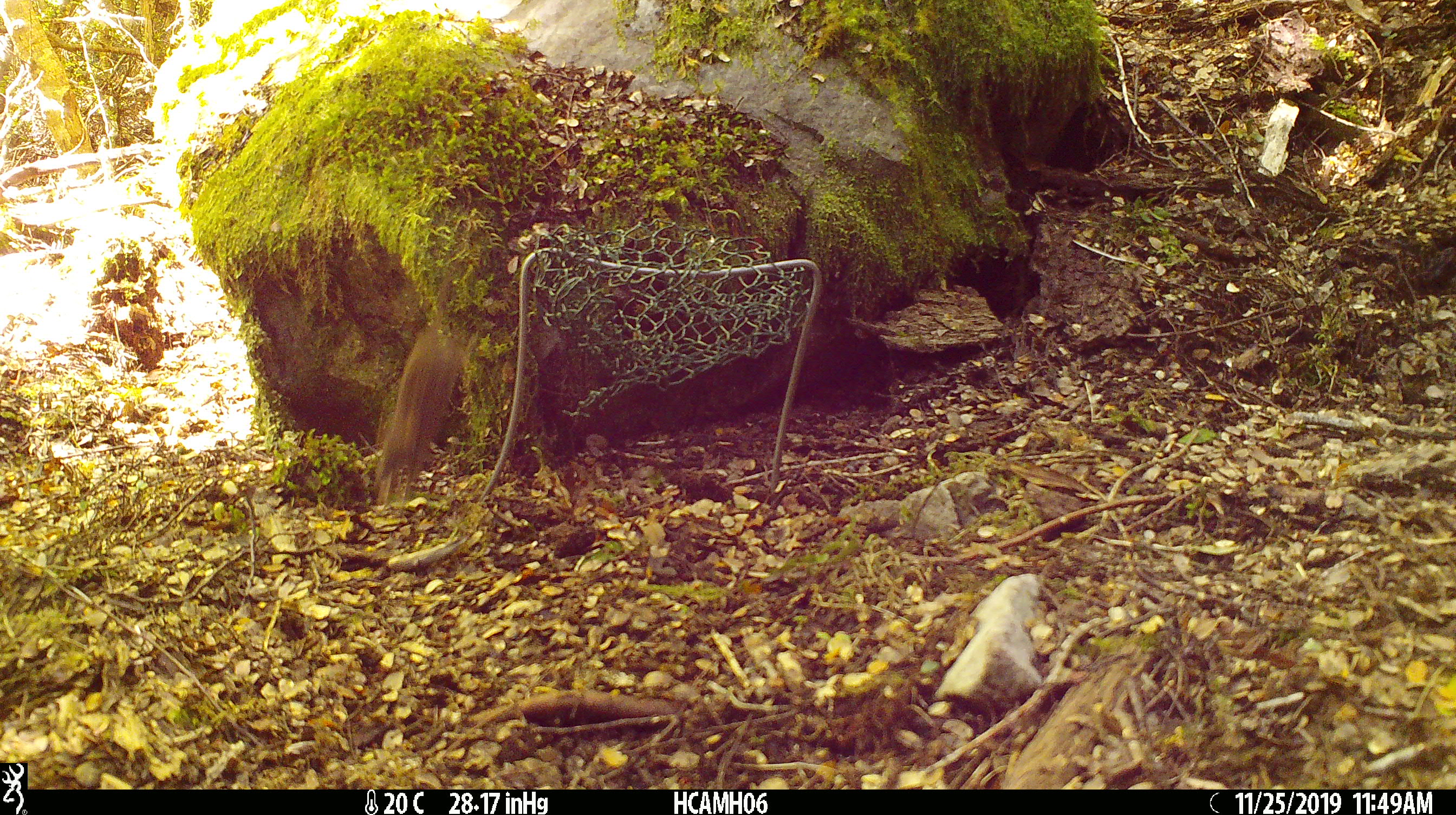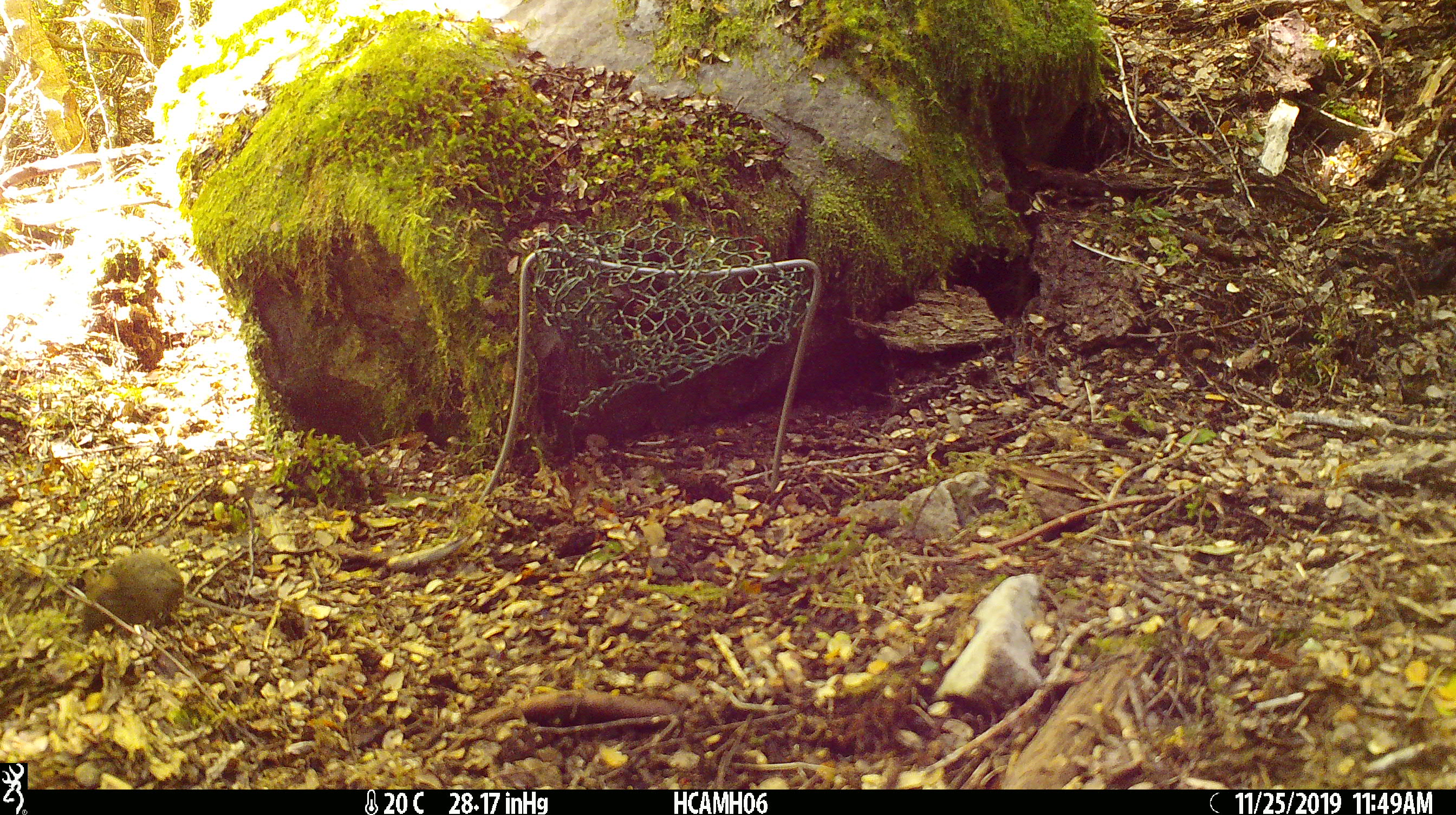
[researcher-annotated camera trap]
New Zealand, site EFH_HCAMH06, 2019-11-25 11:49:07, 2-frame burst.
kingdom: Animalia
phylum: Chordata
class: Mammalia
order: Rodentia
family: Muridae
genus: Mus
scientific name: Mus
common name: mouse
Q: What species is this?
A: Mouse (Mus).